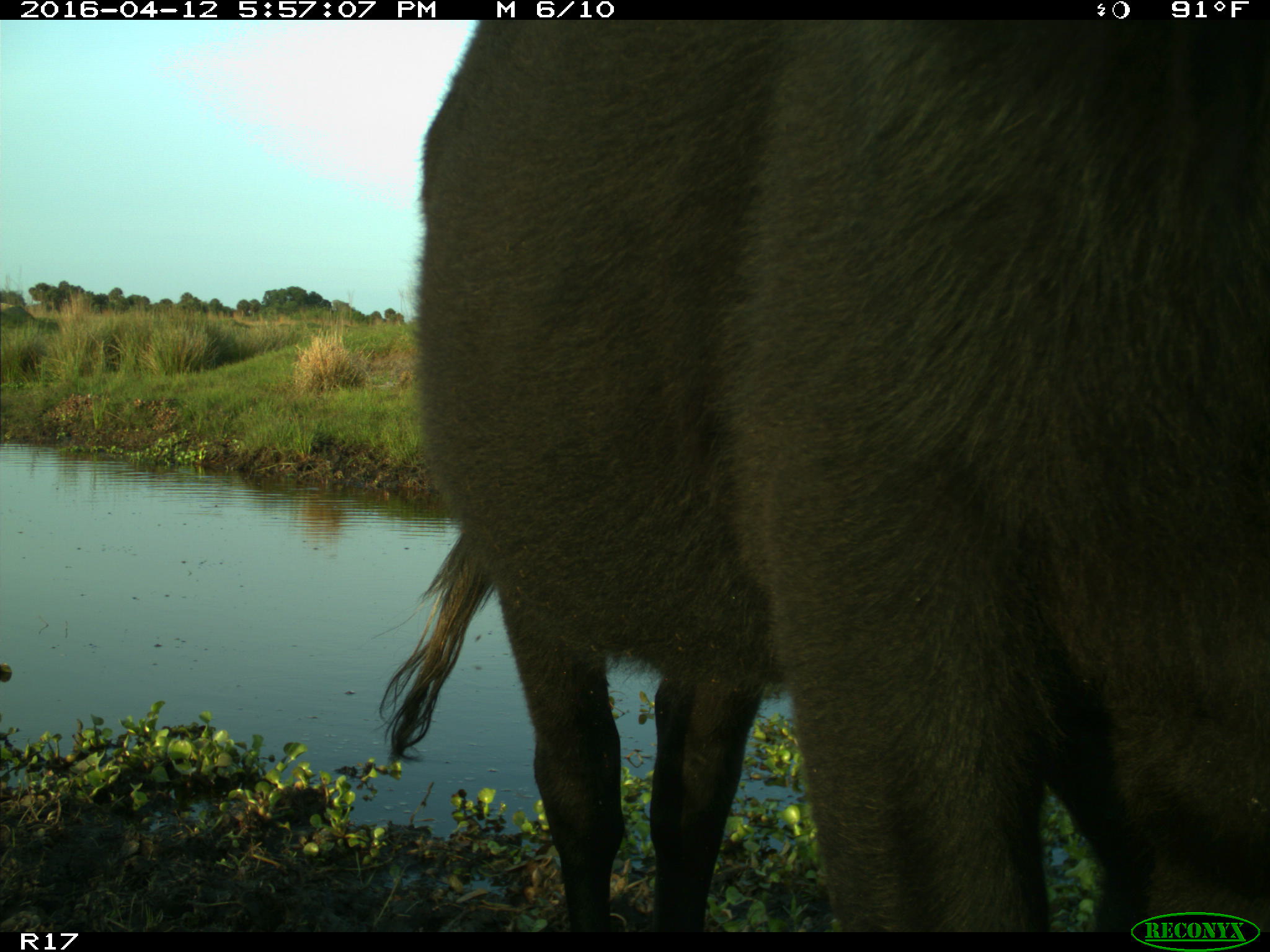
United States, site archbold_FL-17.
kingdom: Animalia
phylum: Chordata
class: Mammalia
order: Artiodactyla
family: Bovidae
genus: Bos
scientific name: Bos taurus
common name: domestic cow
Bos taurus (domestic cow).